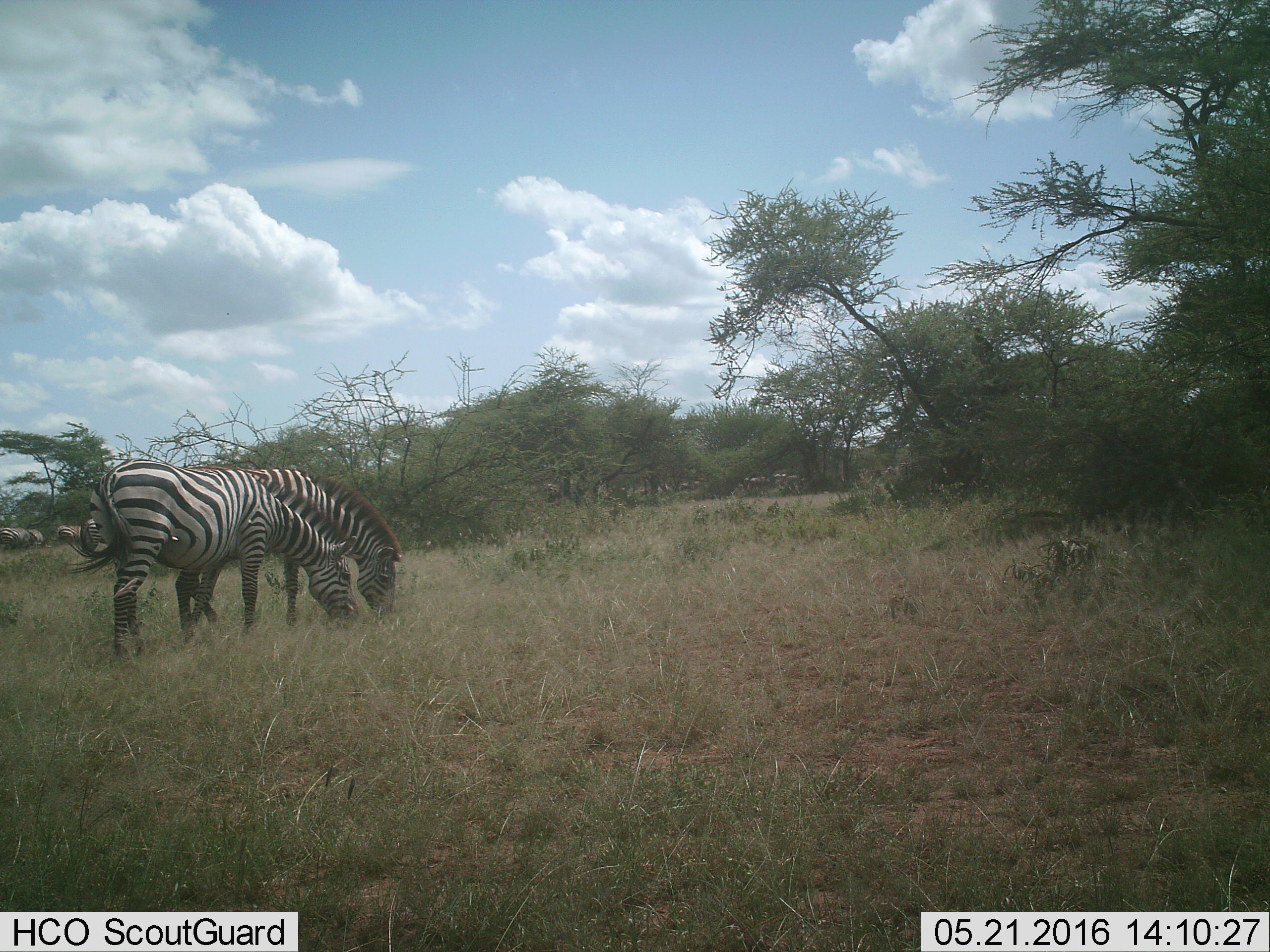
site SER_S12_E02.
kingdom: Animalia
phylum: Chordata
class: Mammalia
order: Perissodactyla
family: Equidae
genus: Equus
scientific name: Equus quagga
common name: plains zebra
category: zebraplains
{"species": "zebraplains (plains zebra) (Equus quagga)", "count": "2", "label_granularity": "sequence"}